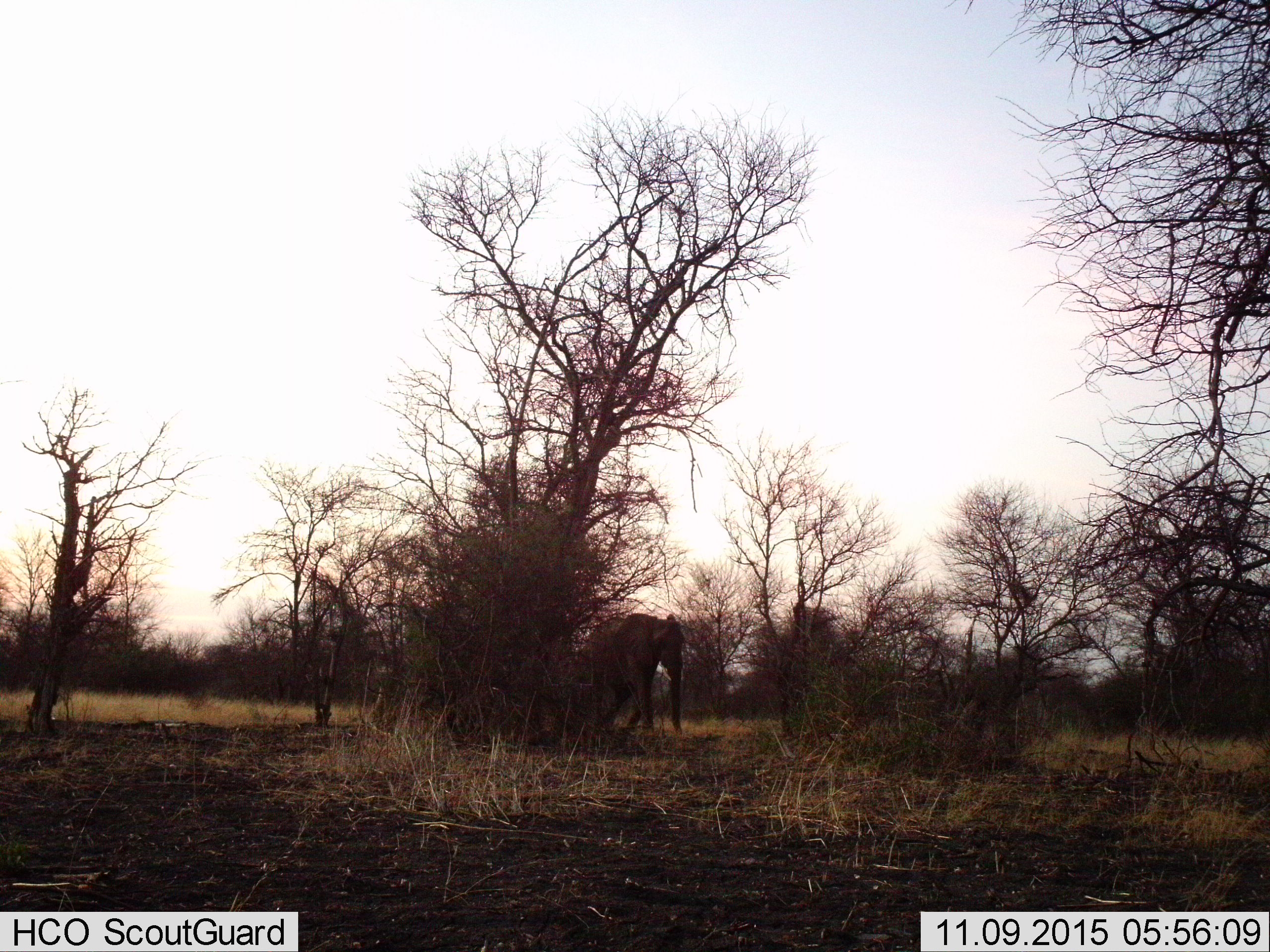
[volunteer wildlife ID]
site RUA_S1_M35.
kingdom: Animalia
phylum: Chordata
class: Mammalia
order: Proboscidea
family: Elephantidae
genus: Loxodonta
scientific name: Loxodonta africana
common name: african bush elephant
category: elephant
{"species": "elephant (african bush elephant) (Loxodonta africana)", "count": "1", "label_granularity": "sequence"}